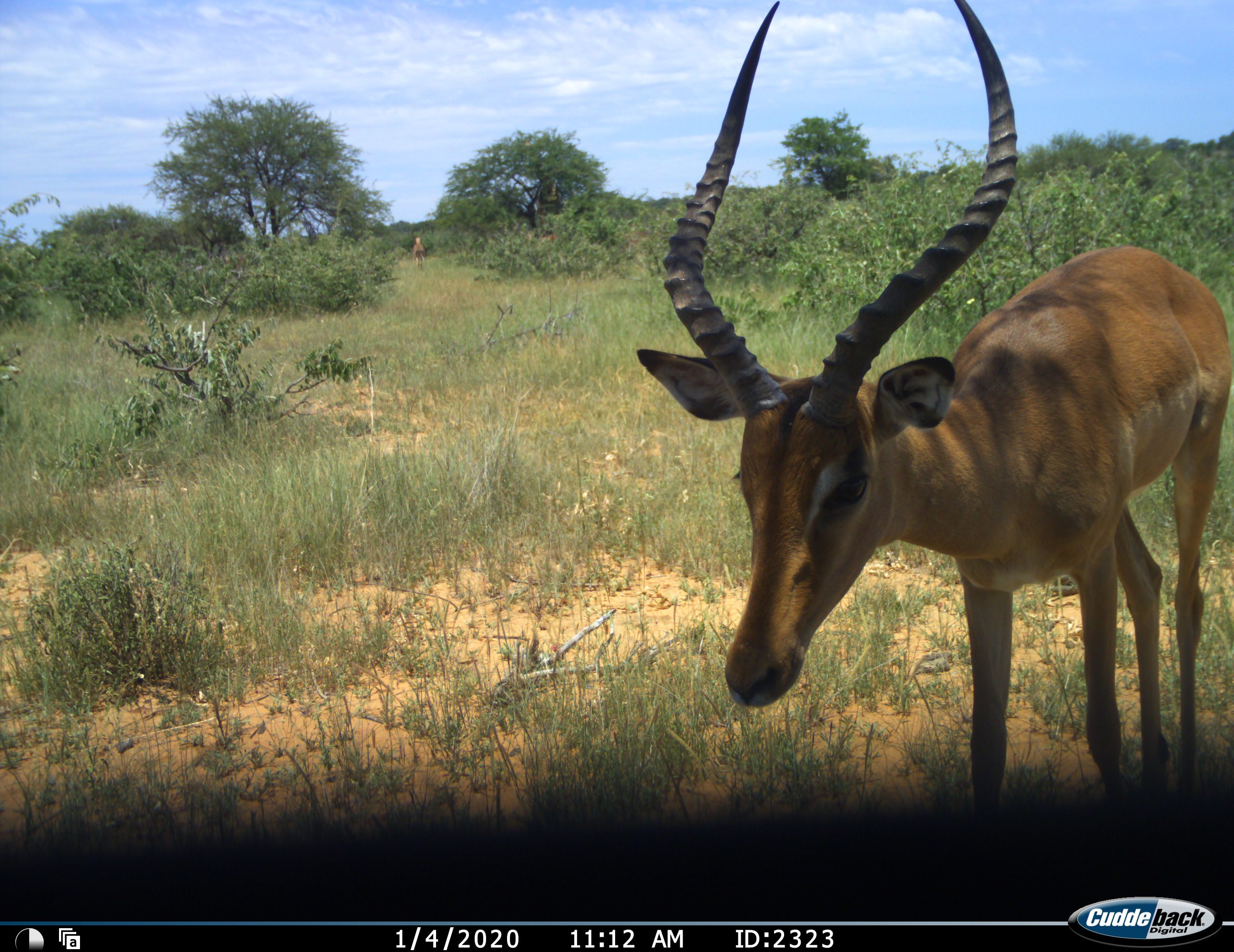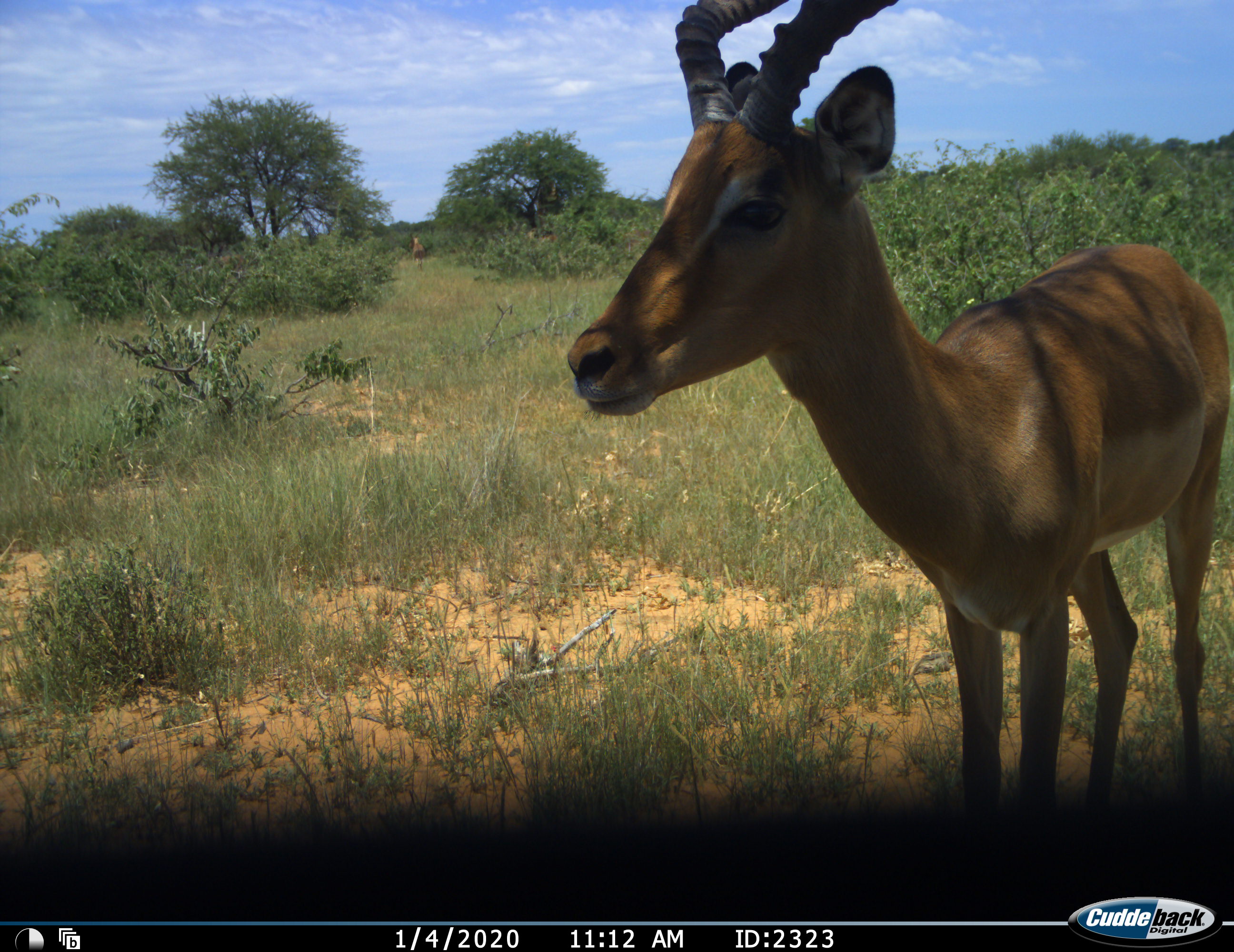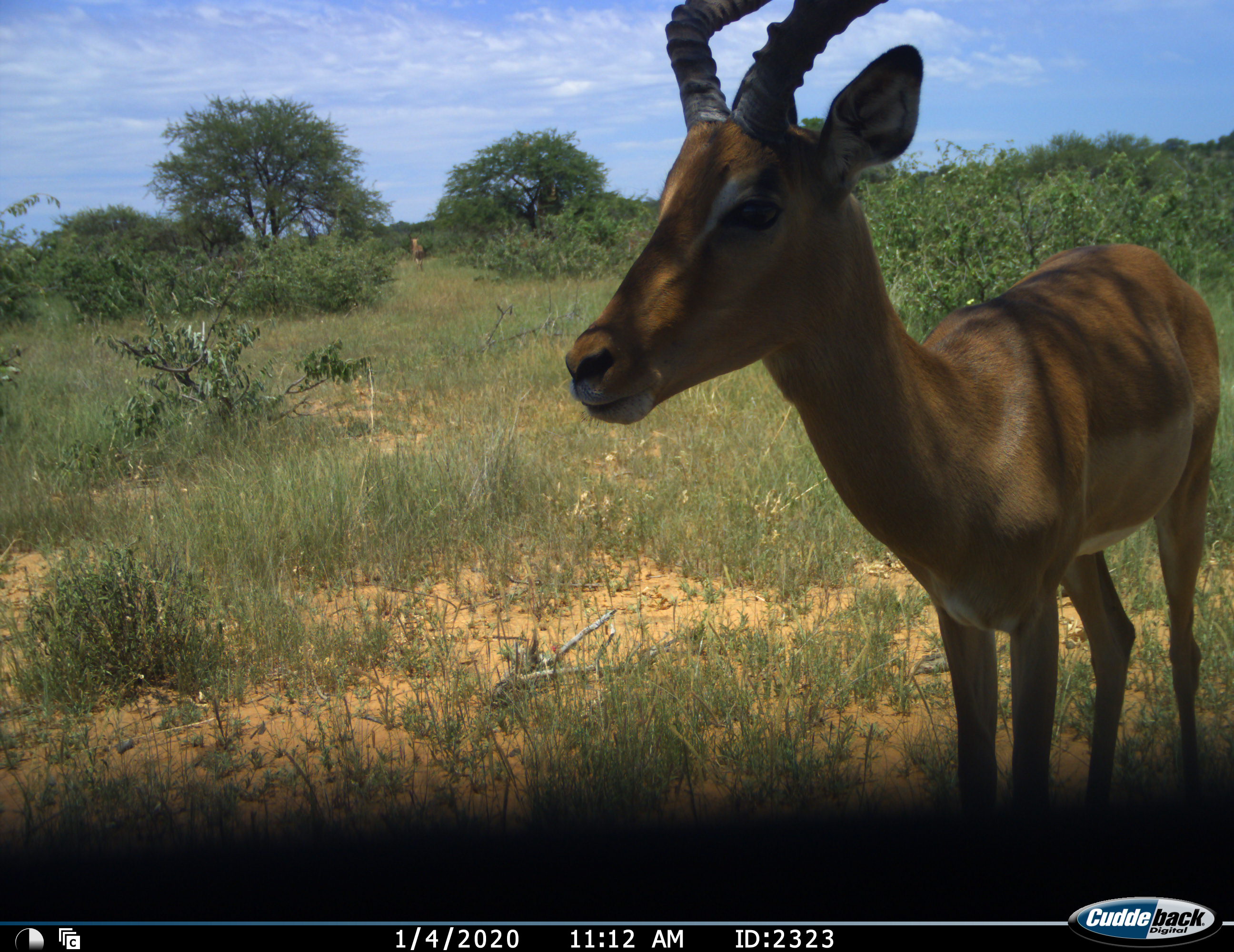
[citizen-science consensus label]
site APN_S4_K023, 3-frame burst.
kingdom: Animalia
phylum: Chordata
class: Mammalia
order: Artiodactyla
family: Bovidae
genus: Aepyceros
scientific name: Aepyceros melampus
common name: impala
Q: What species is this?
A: Impala (Aepyceros melampus).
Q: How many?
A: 2.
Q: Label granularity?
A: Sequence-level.